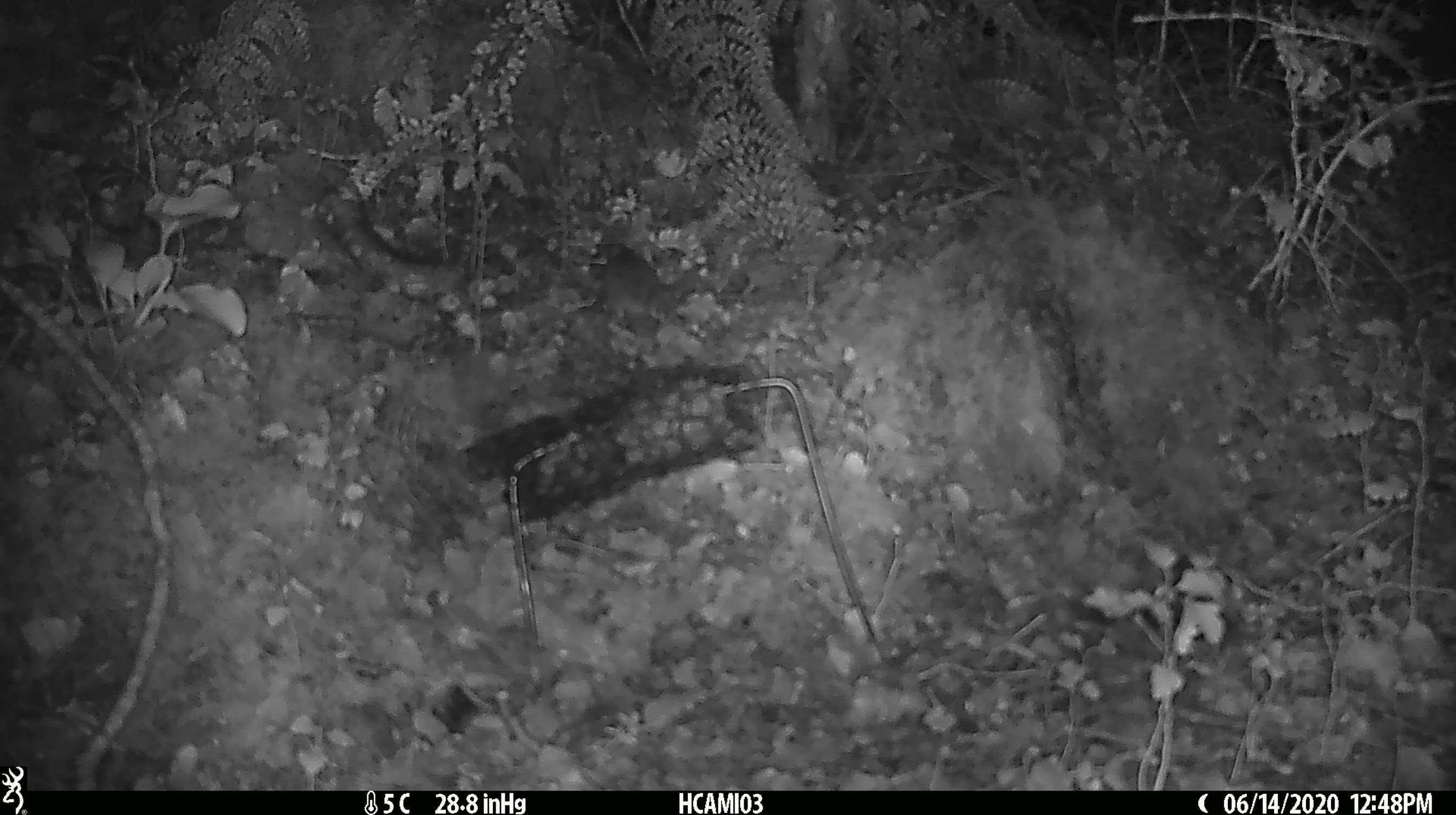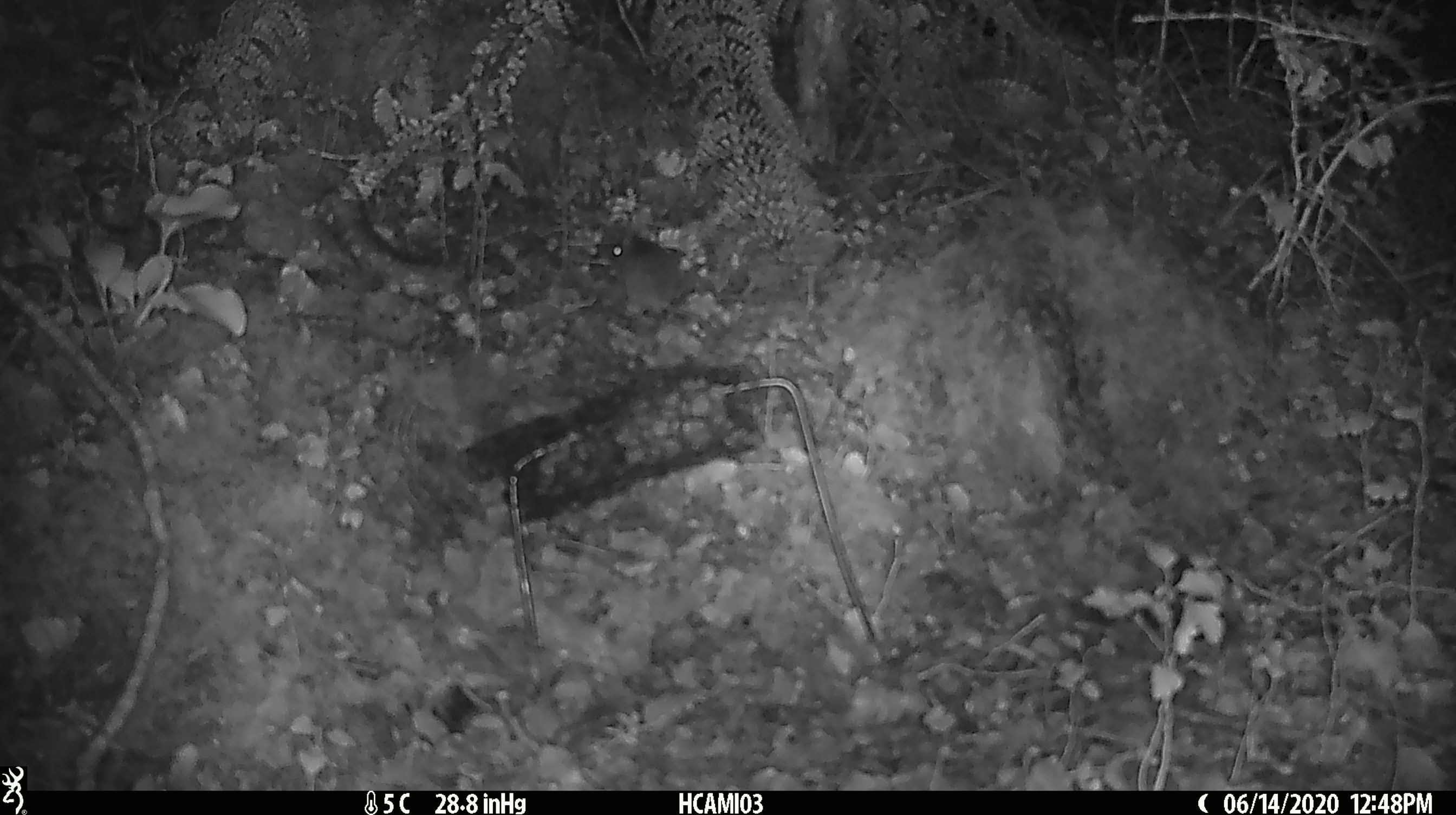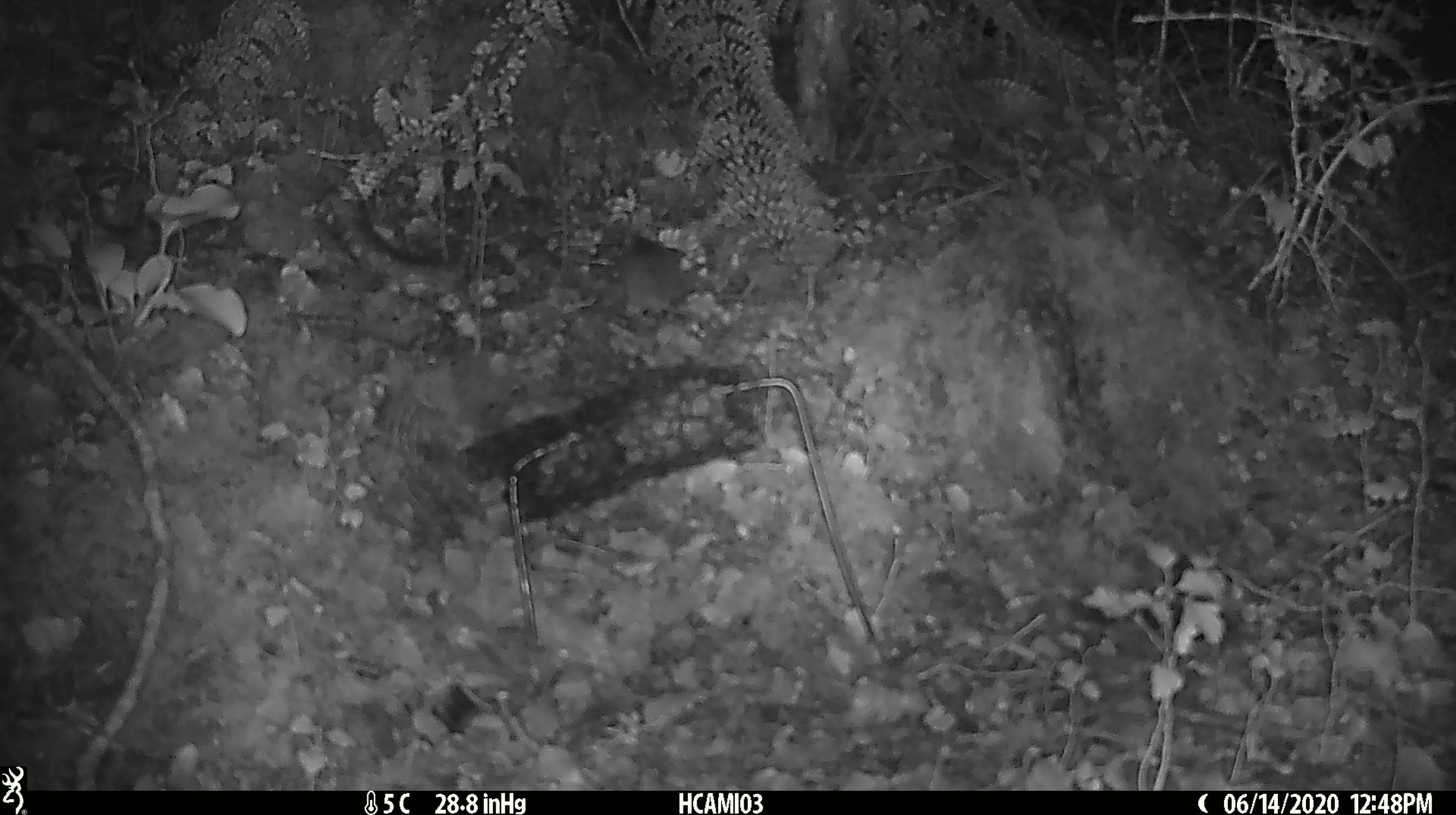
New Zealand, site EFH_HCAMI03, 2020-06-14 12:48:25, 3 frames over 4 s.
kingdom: Animalia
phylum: Chordata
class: Mammalia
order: Rodentia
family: Muridae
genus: Mus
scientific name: Mus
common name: mouse